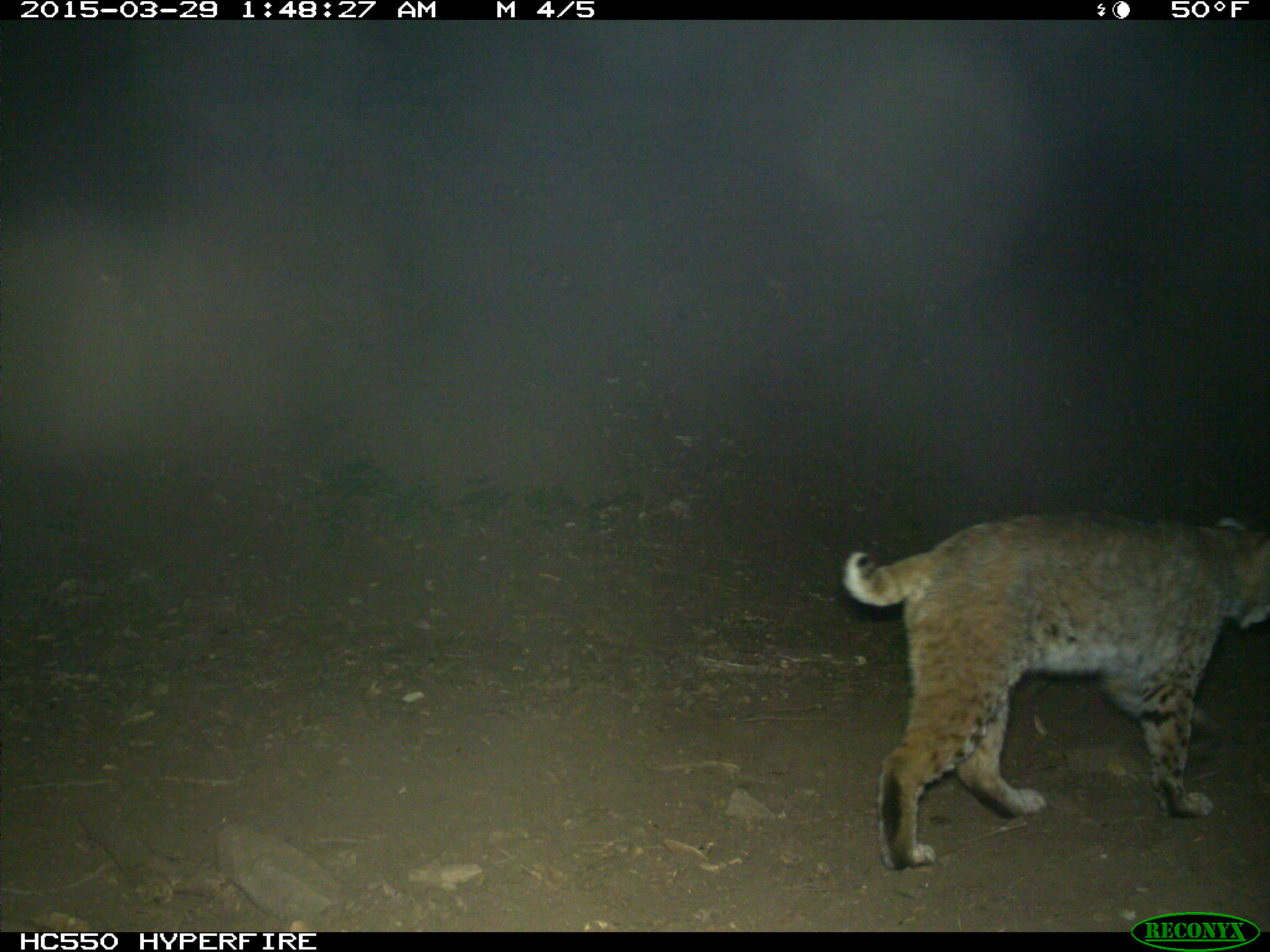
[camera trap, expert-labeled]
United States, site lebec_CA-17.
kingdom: Animalia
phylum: Chordata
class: Mammalia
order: Carnivora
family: Felidae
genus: Lynx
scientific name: Lynx rufus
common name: bobcat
Lynx rufus (bobcat).